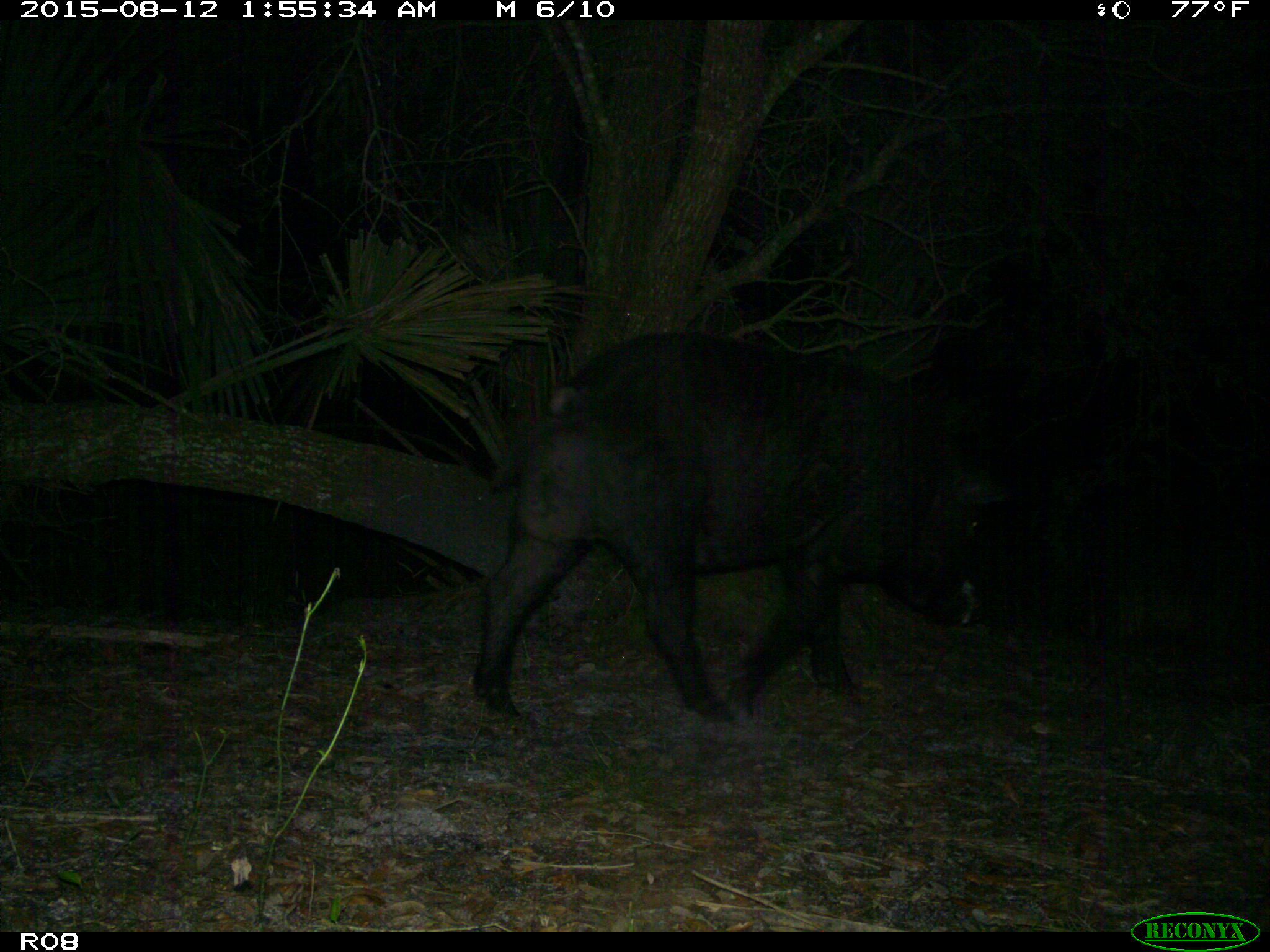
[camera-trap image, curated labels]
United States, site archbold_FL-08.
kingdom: Animalia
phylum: Chordata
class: Mammalia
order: Artiodactyla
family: Suidae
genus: Sus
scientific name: Sus scrofa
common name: wild boar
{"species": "Sus scrofa (wild boar)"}